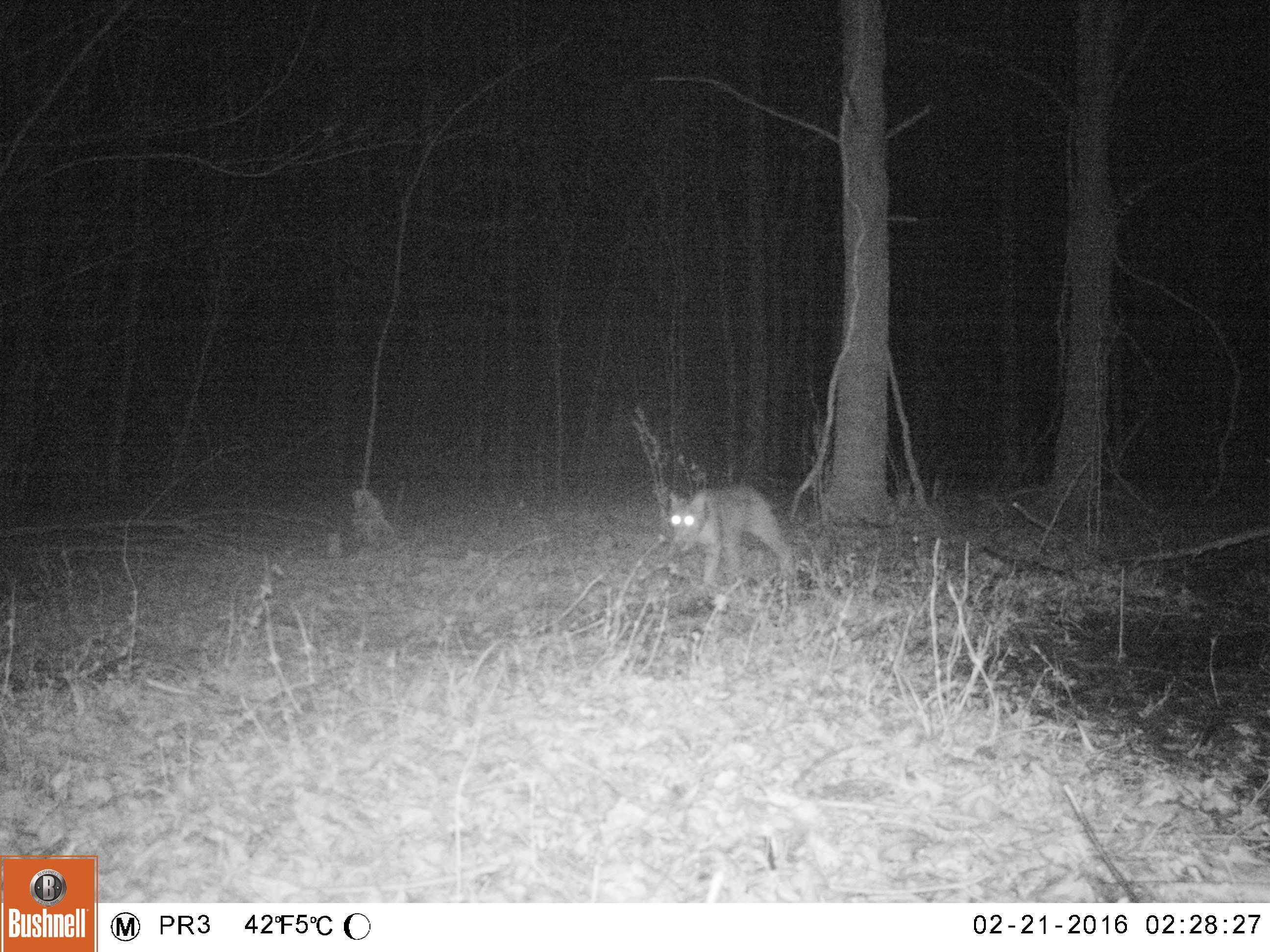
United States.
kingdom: Animalia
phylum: Chordata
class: Mammalia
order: Carnivora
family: Felidae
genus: Lynx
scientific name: Lynx rufus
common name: bobcat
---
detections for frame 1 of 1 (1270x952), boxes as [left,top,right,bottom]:
Bobcat: [651,479,804,595]